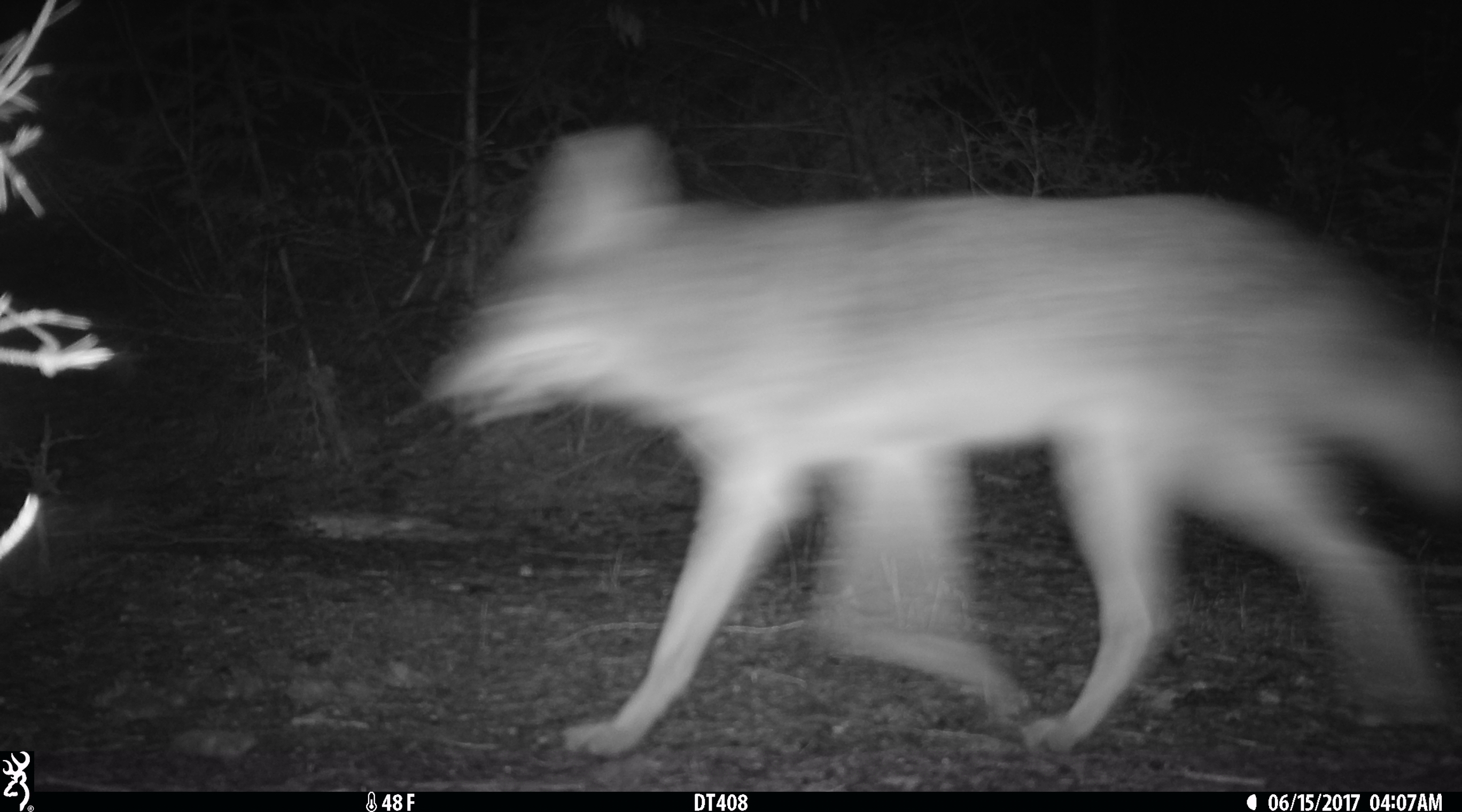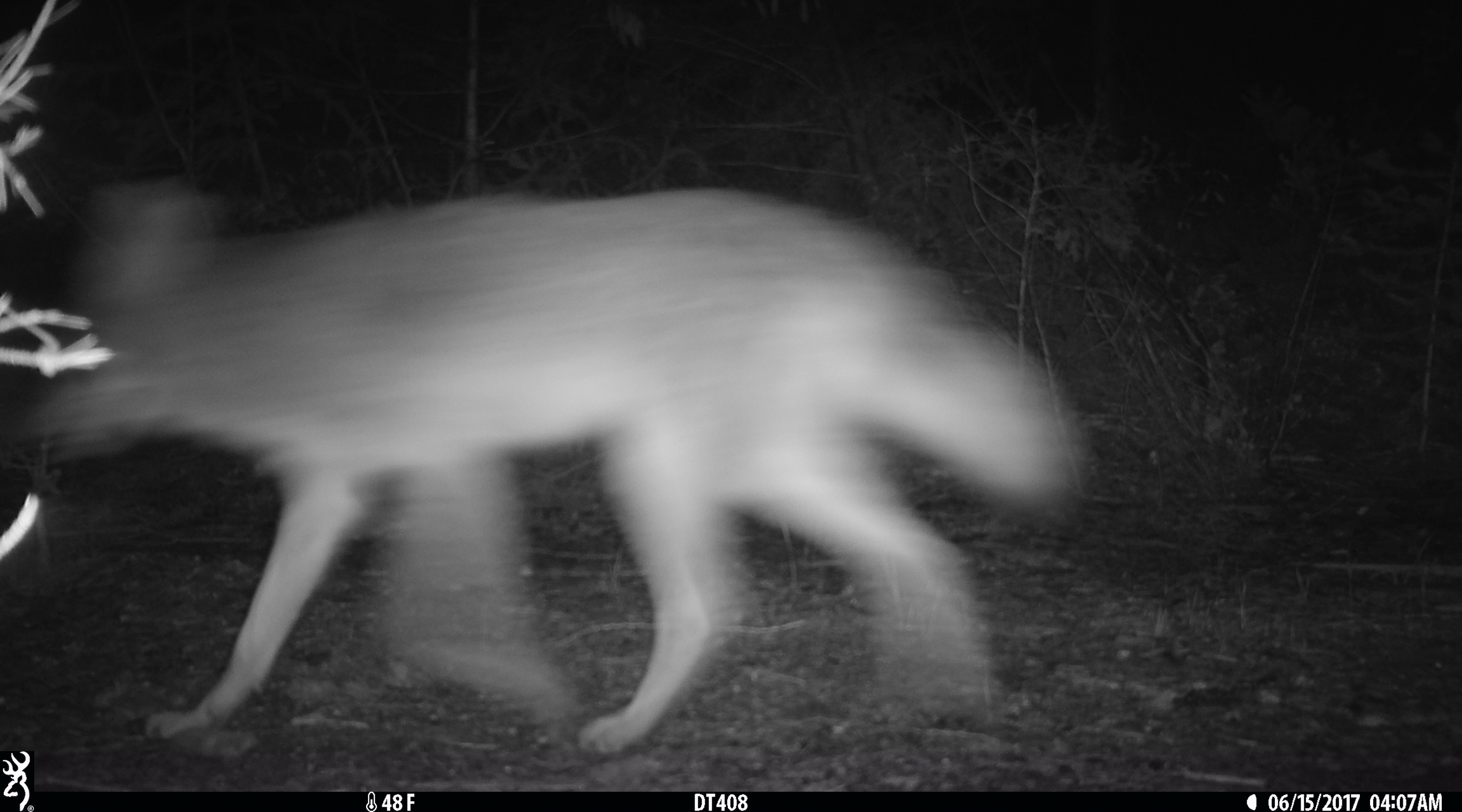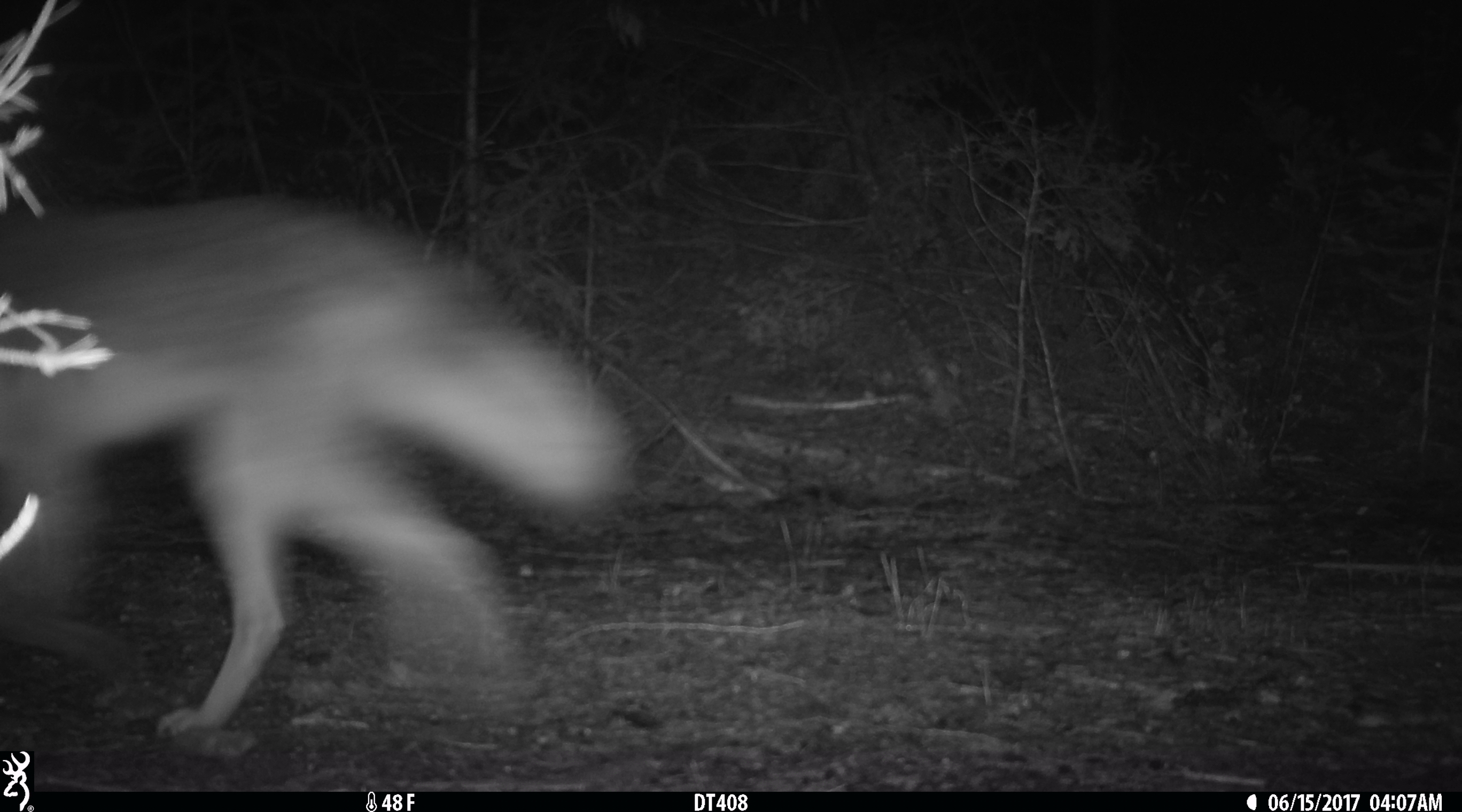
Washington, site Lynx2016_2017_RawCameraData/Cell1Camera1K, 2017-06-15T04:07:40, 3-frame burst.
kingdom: Animalia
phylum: Chordata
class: Mammalia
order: Carnivora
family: Canidae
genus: Canis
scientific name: Canis latrans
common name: coyote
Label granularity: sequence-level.